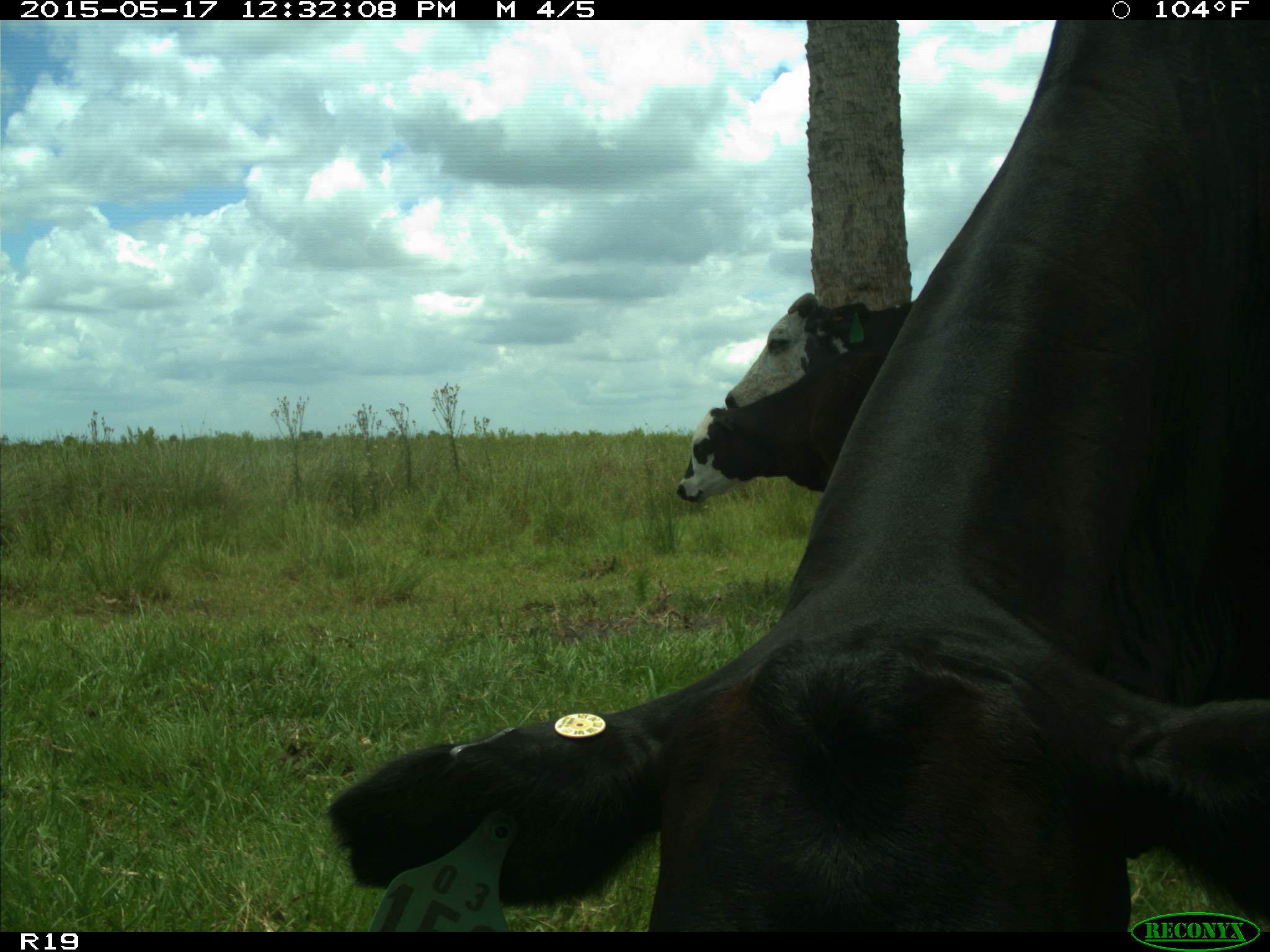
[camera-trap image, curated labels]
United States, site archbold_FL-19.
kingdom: Animalia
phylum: Chordata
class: Mammalia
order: Artiodactyla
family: Bovidae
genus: Bos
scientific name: Bos taurus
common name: domestic cow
Bos taurus (domestic cow).